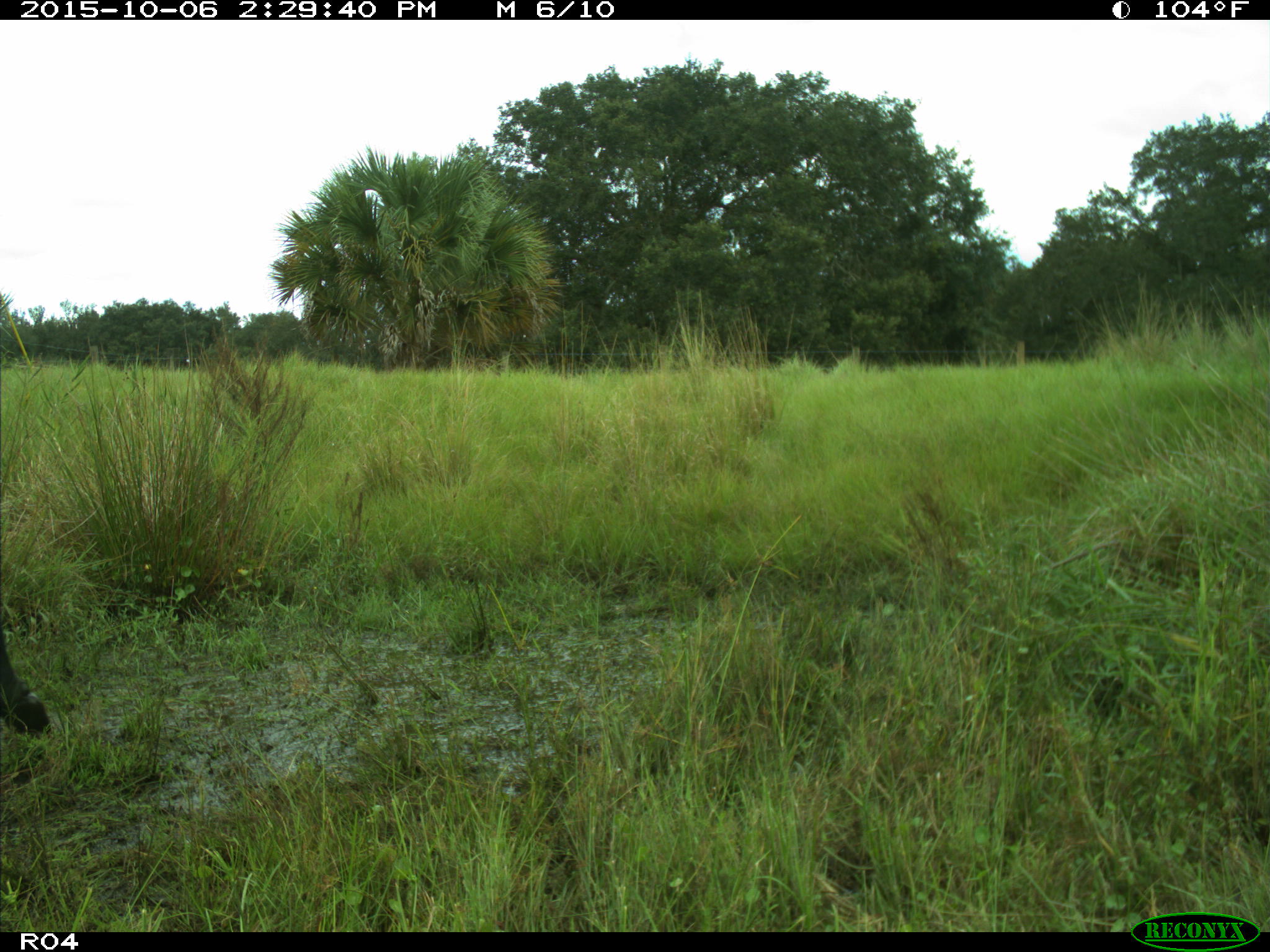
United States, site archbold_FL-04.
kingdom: Animalia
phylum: Chordata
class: Mammalia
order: Artiodactyla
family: Bovidae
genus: Bos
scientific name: Bos taurus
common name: domestic cow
Bos taurus (domestic cow).